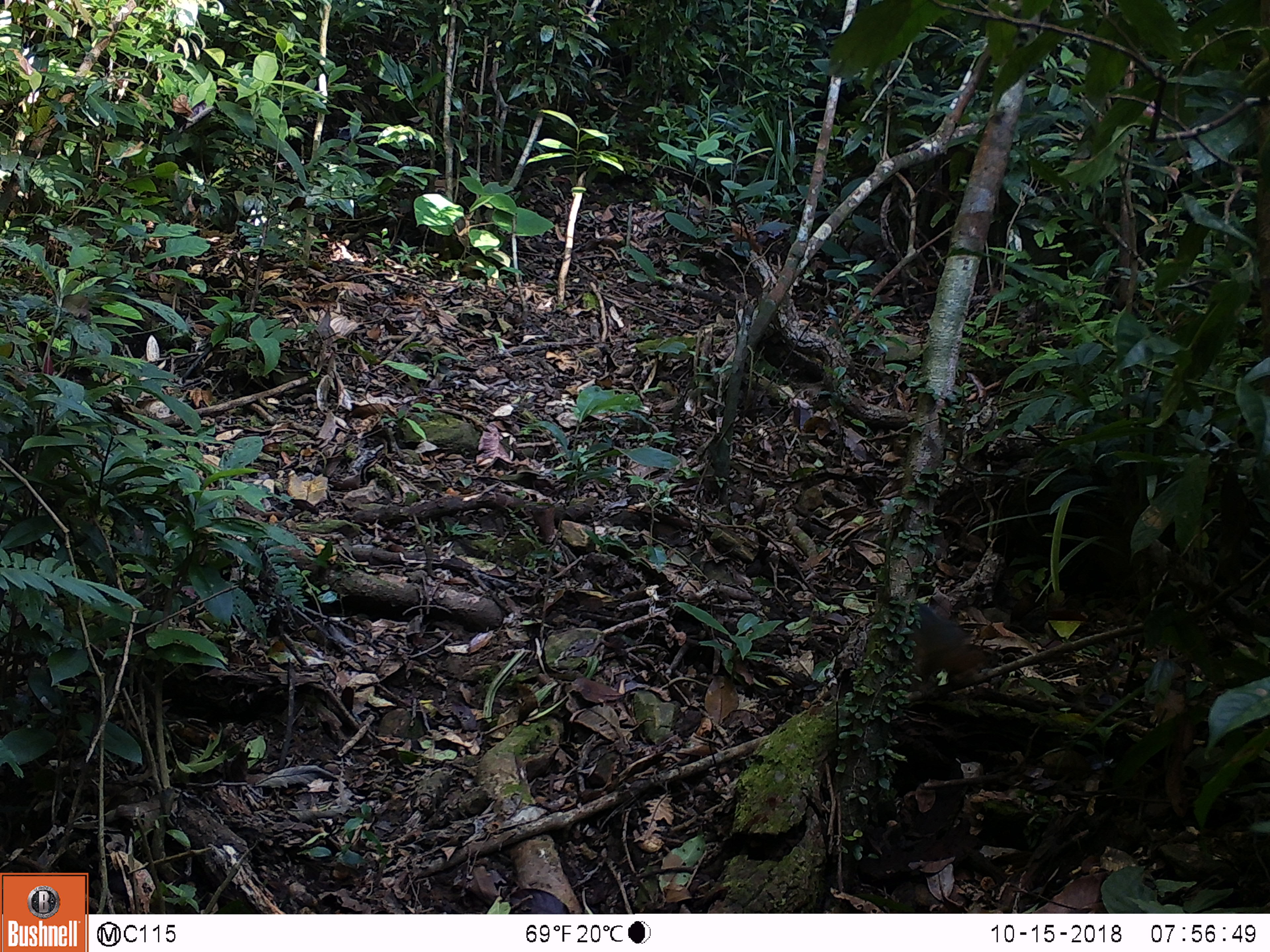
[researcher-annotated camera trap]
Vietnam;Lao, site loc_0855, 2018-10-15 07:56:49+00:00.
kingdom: Animalia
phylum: Chordata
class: Mammalia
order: Rodentia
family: Sciuridae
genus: Dremomys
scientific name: Dremomys rufigenis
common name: red-cheeked squirrel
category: red cheeked squirrel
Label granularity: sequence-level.